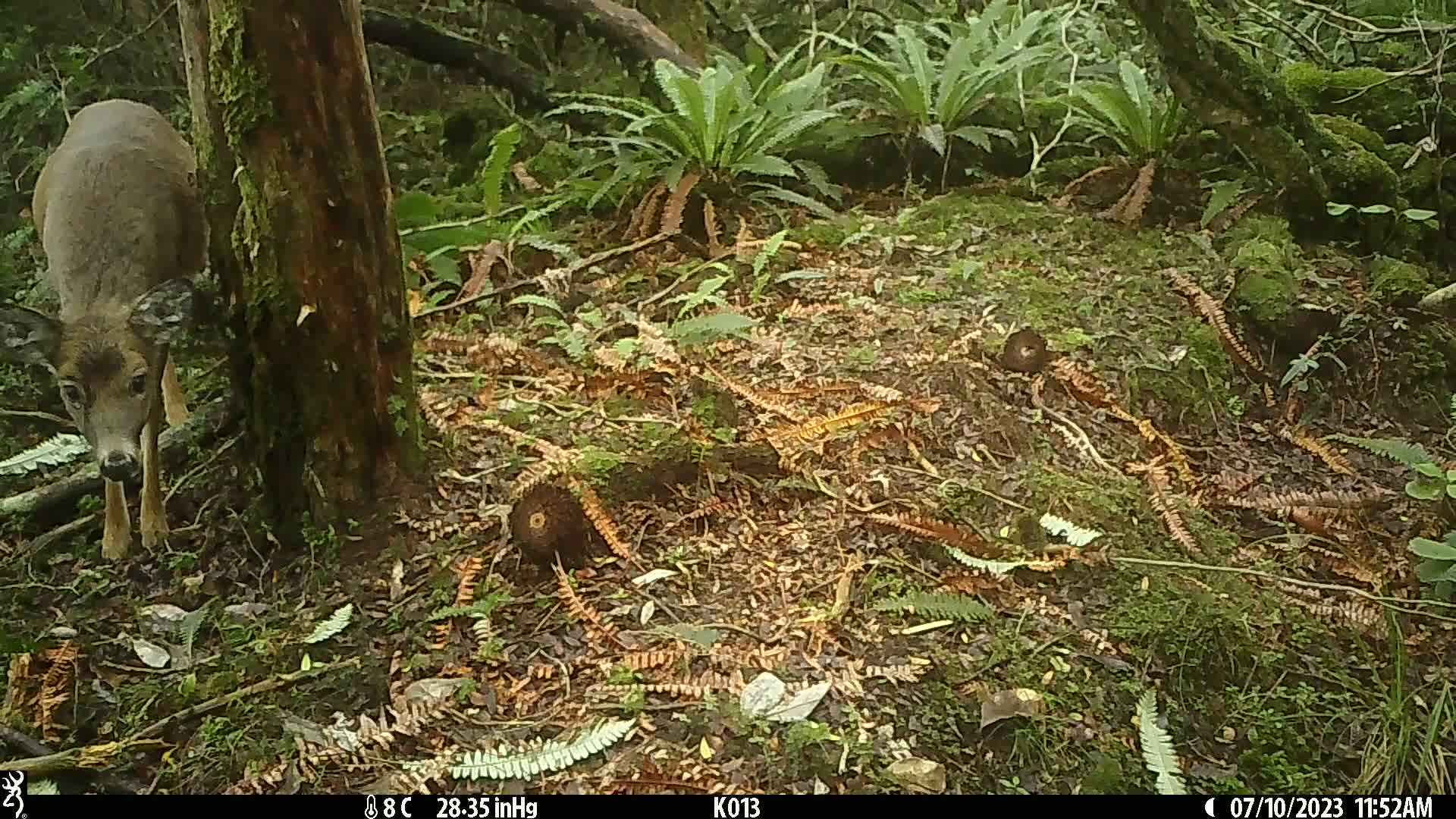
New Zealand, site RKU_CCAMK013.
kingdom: Animalia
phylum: Chordata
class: Mammalia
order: Artiodactyla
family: Cervidae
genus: Odocoileus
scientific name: Odocoileus virginianus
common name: white-tailed deer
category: white tailed deer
White tailed deer (white-tailed deer) (Odocoileus virginianus).